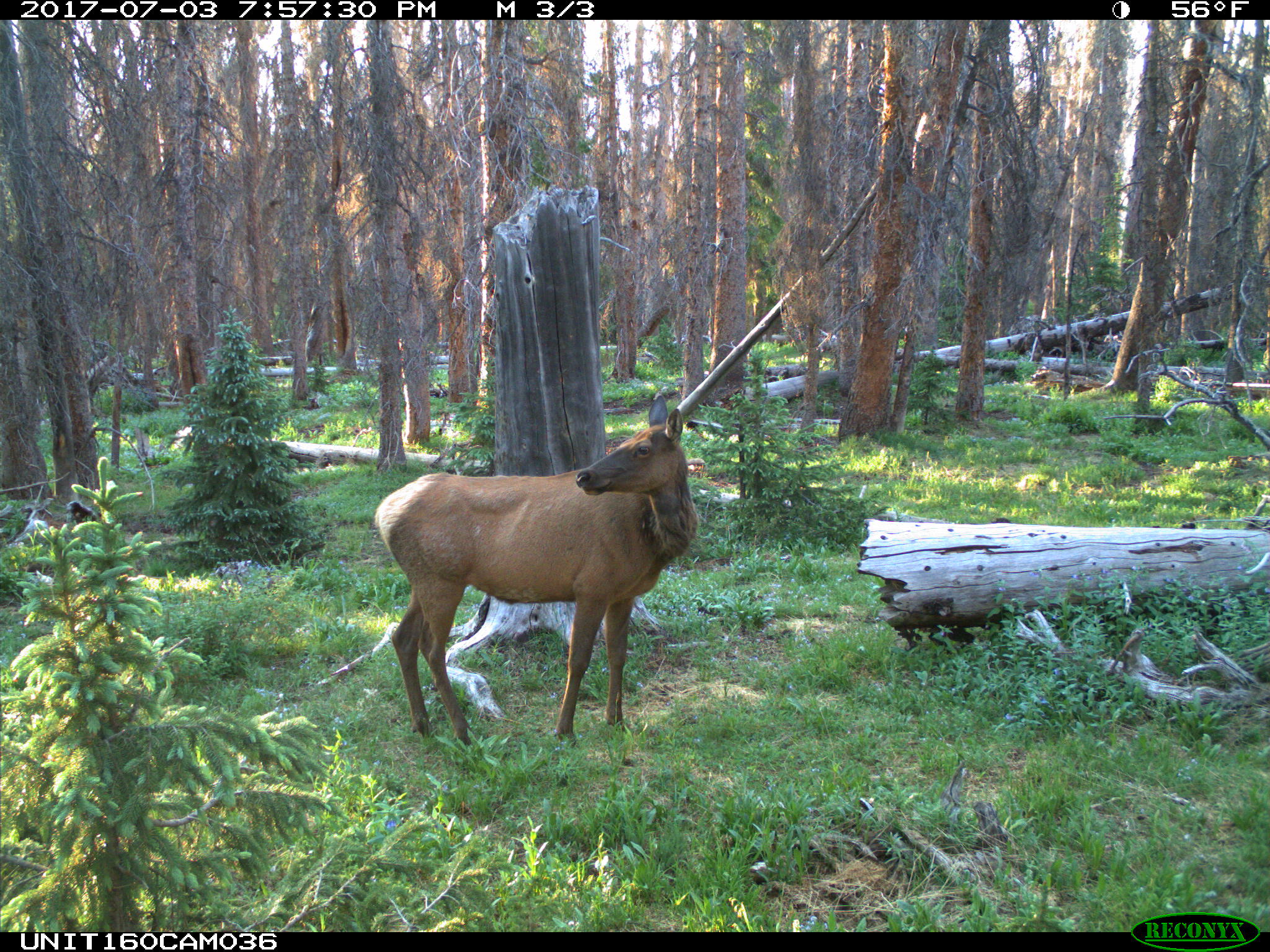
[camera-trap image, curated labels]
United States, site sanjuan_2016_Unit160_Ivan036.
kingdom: Animalia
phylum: Chordata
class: Mammalia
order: Artiodactyla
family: Cervidae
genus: Cervus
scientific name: Cervus elaphus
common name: red deer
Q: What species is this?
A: Cervus elaphus (red deer).